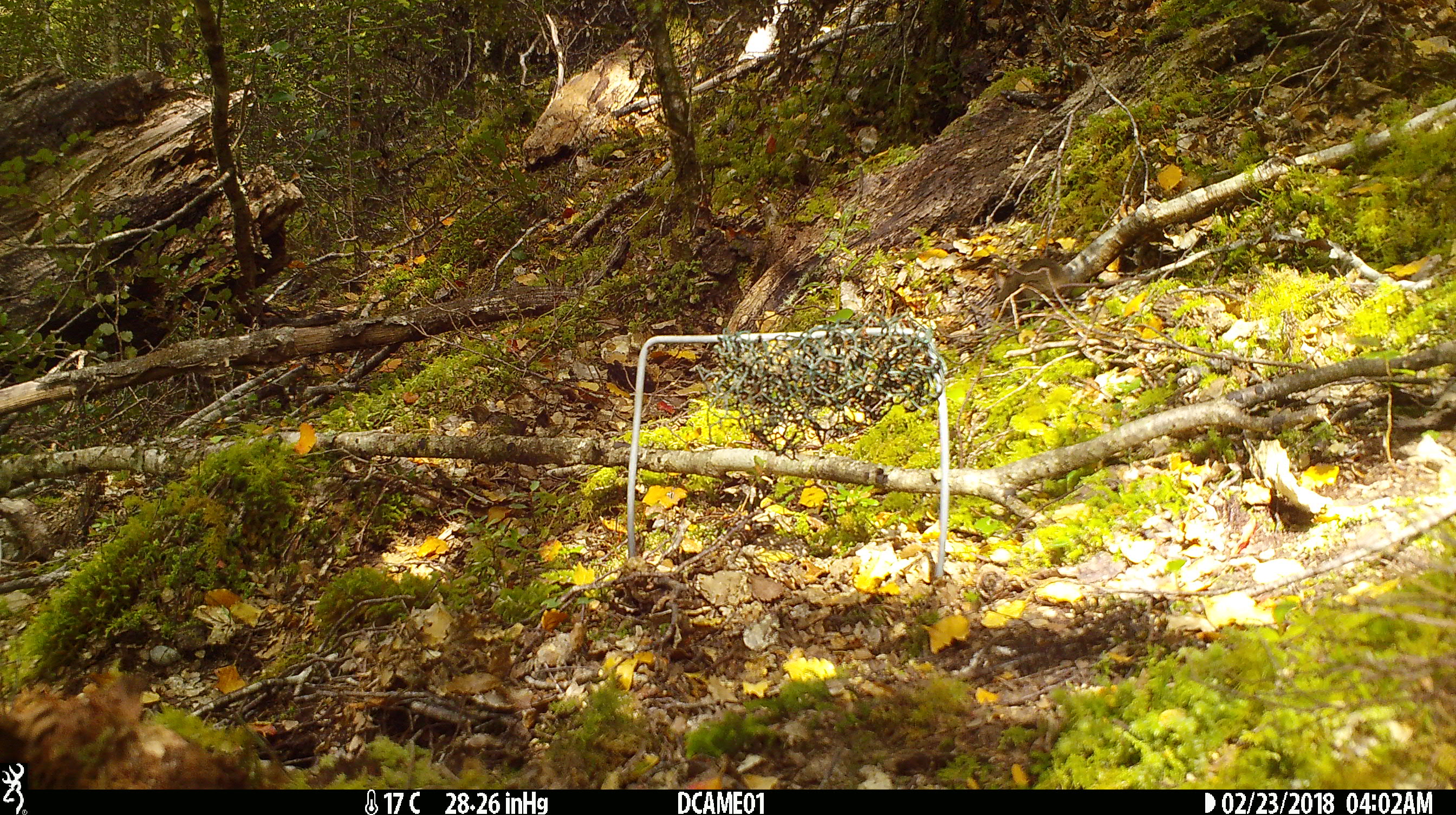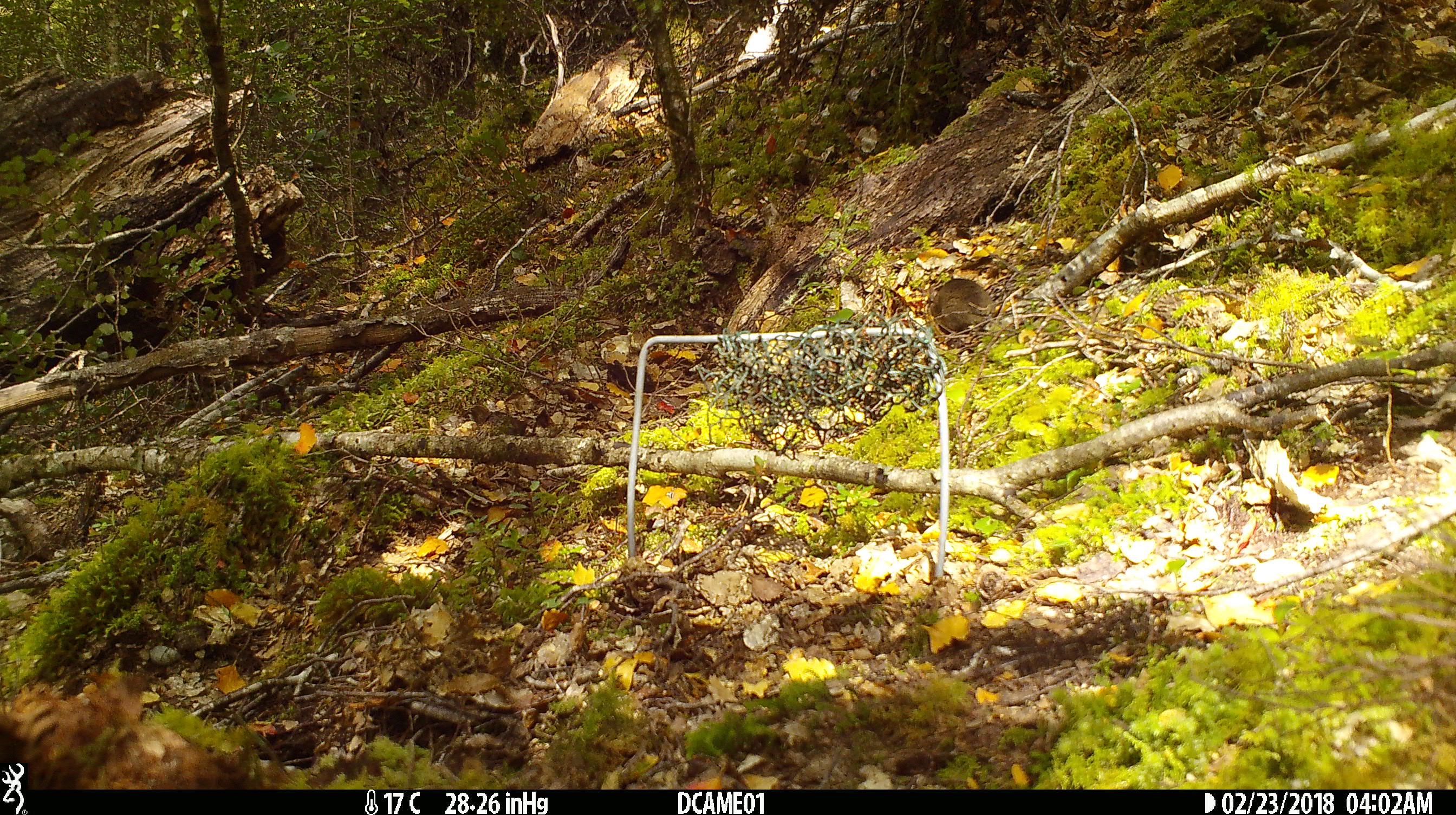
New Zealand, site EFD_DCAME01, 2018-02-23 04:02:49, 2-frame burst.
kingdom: Animalia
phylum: Chordata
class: Mammalia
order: Rodentia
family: Muridae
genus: Mus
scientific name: Mus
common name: mouse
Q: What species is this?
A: Mouse (Mus).